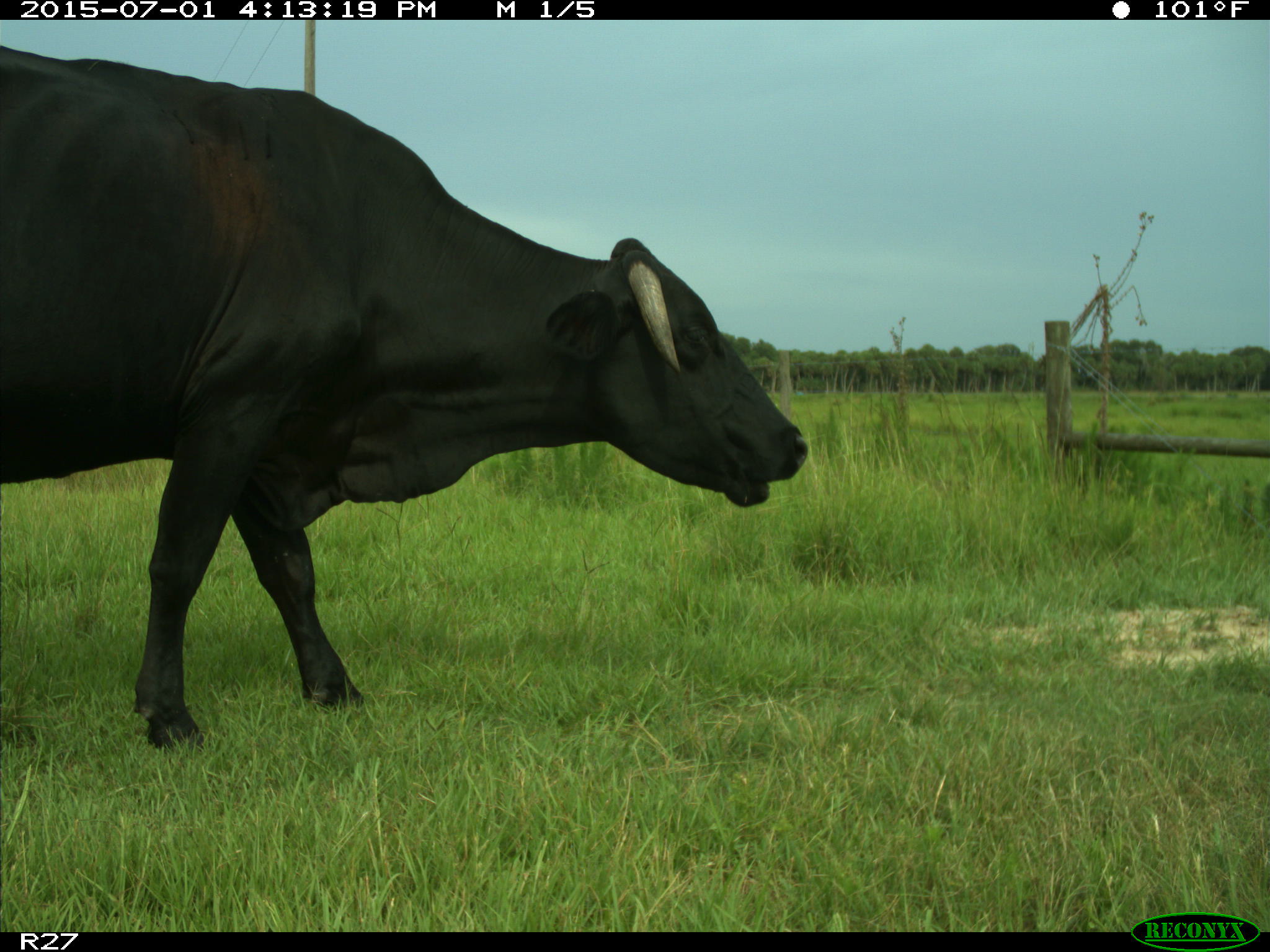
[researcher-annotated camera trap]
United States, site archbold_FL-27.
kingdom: Animalia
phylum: Chordata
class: Mammalia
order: Artiodactyla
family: Bovidae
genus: Bos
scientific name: Bos taurus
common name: domestic cow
Bos taurus (domestic cow).